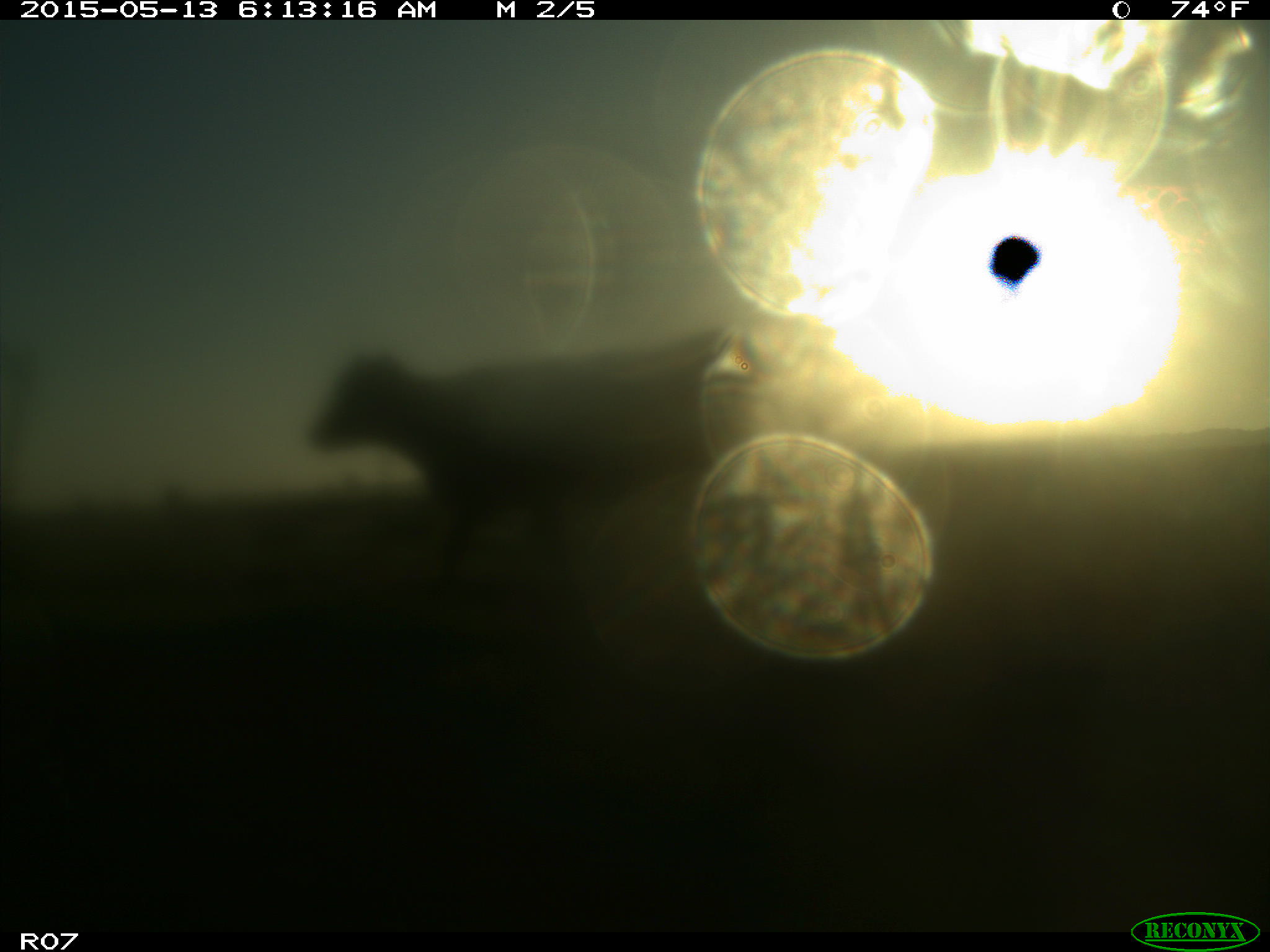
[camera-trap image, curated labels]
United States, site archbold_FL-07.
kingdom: Animalia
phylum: Chordata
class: Mammalia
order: Artiodactyla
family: Bovidae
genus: Bos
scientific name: Bos taurus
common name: domestic cow